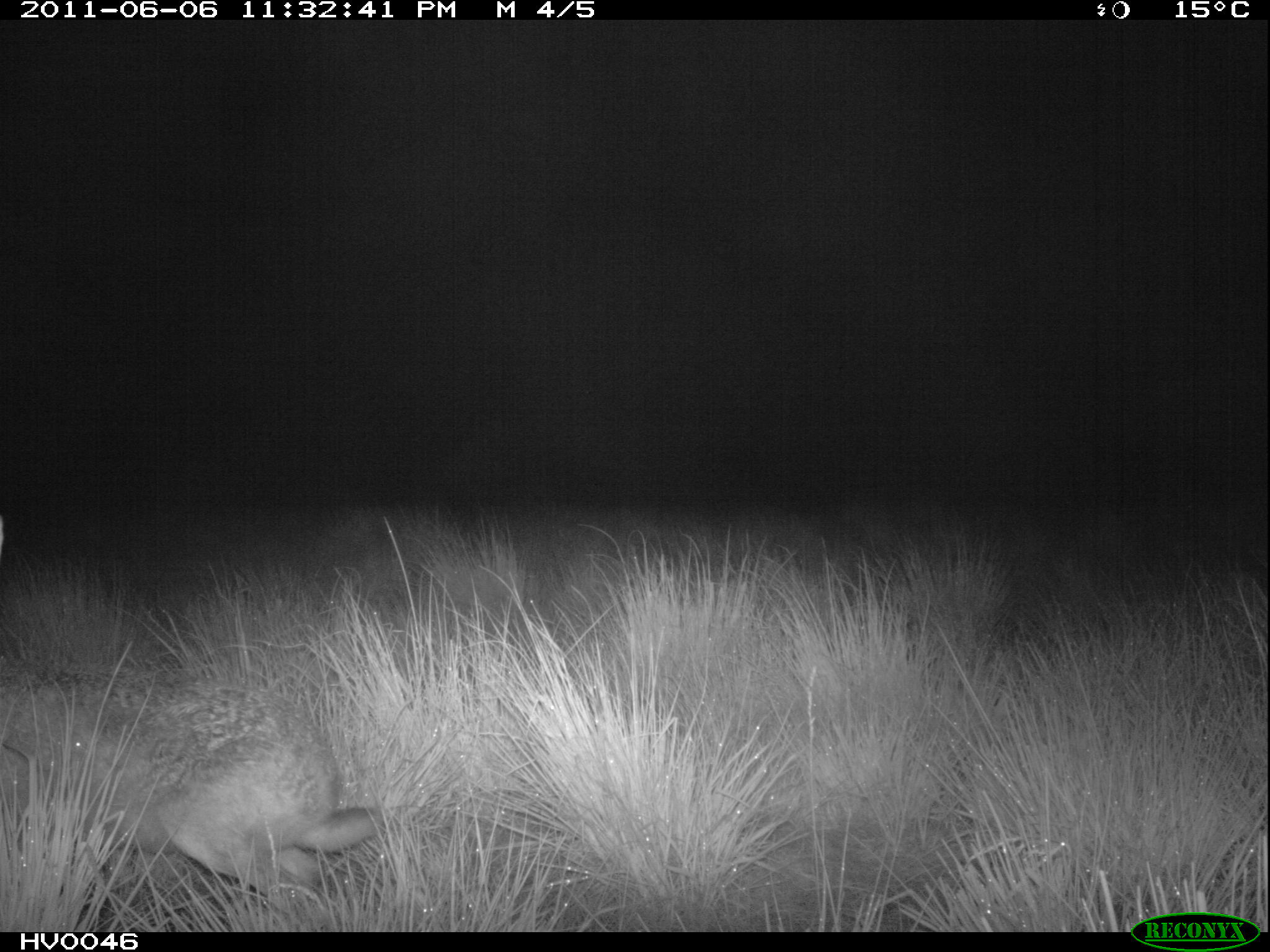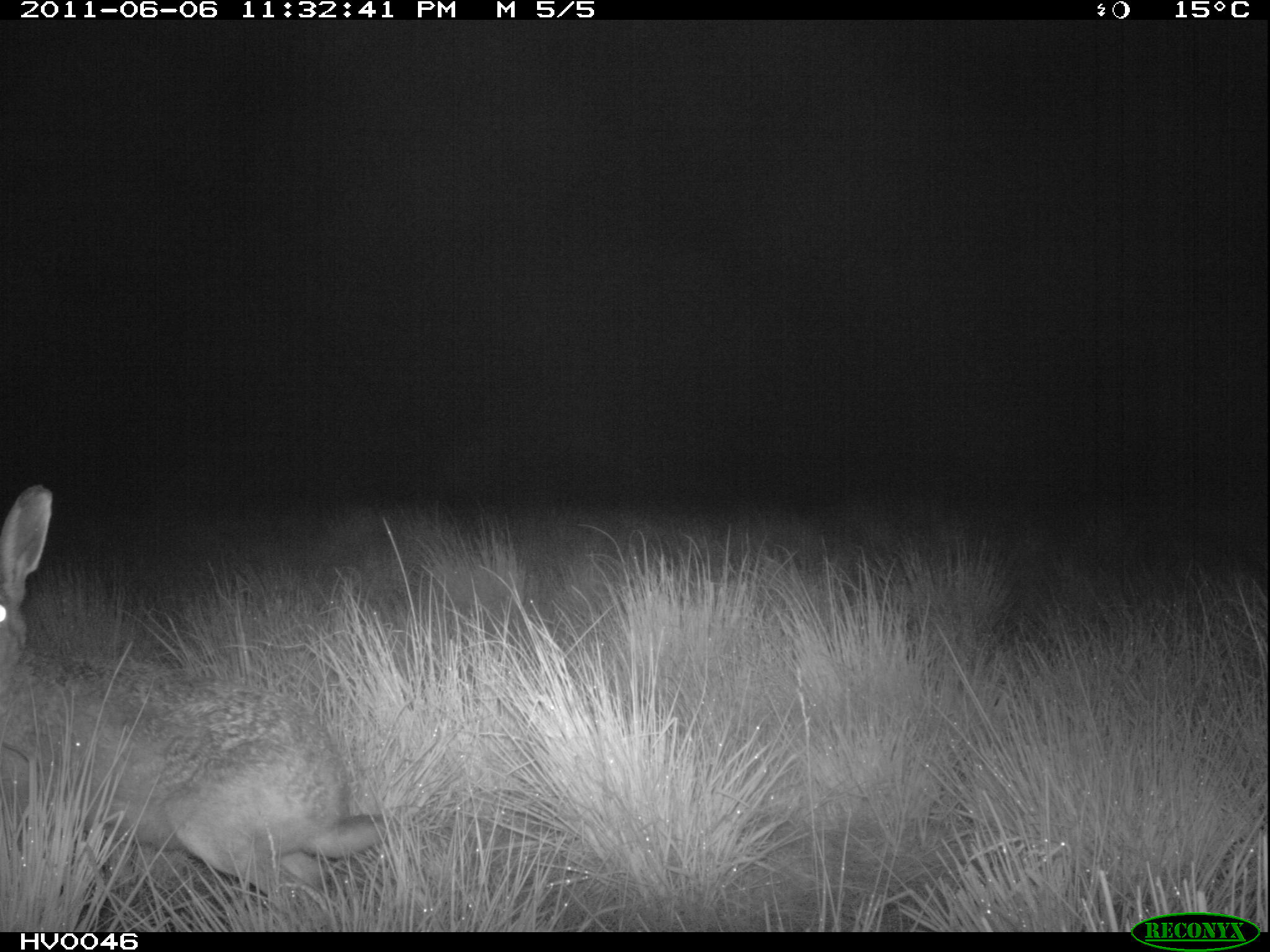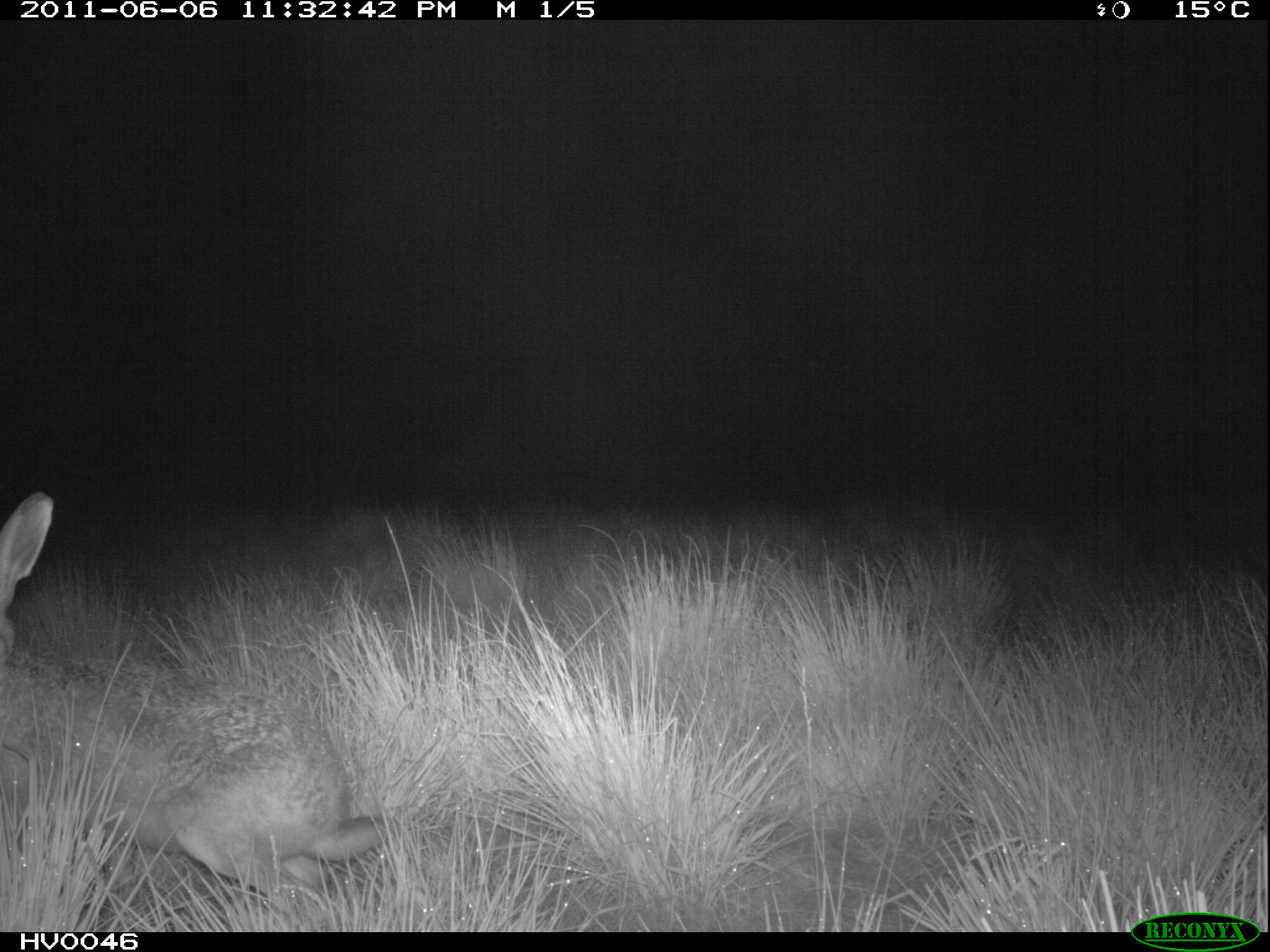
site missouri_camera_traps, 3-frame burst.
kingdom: Animalia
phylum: Chordata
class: Mammalia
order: Lagomorpha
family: Leporidae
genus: Lepus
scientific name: Lepus europaeus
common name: european hare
European hare (Lepus europaeus). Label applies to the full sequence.